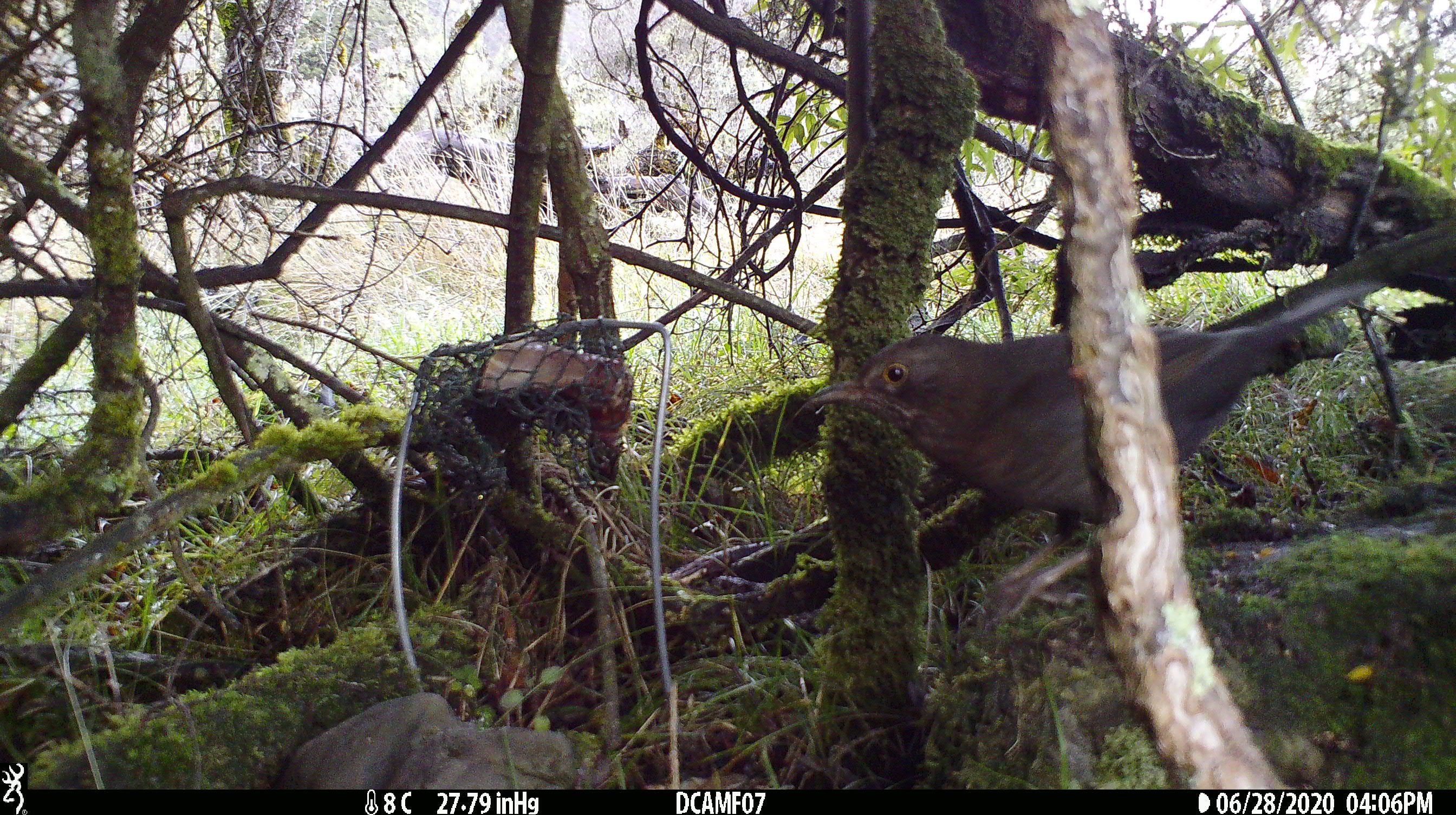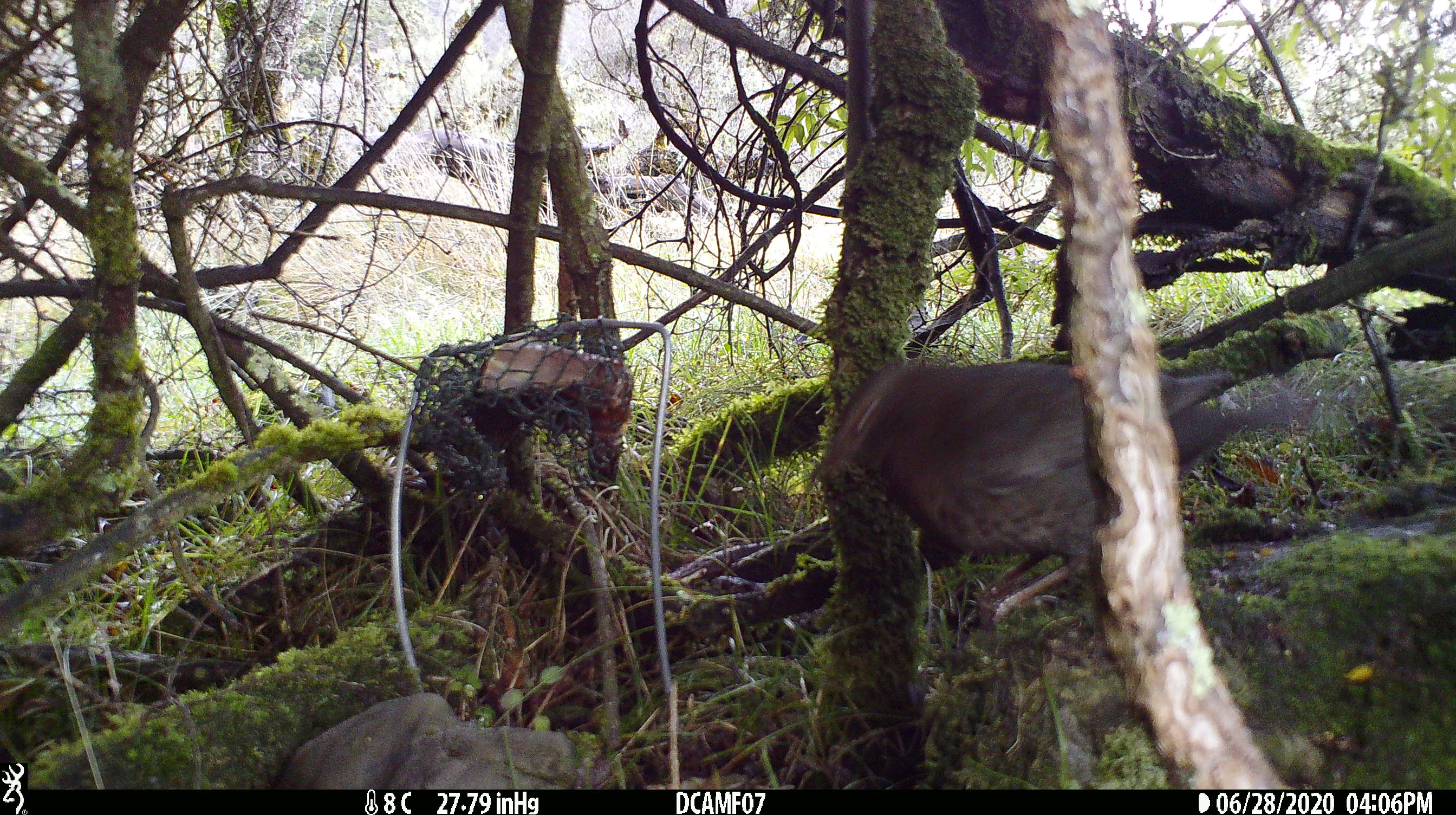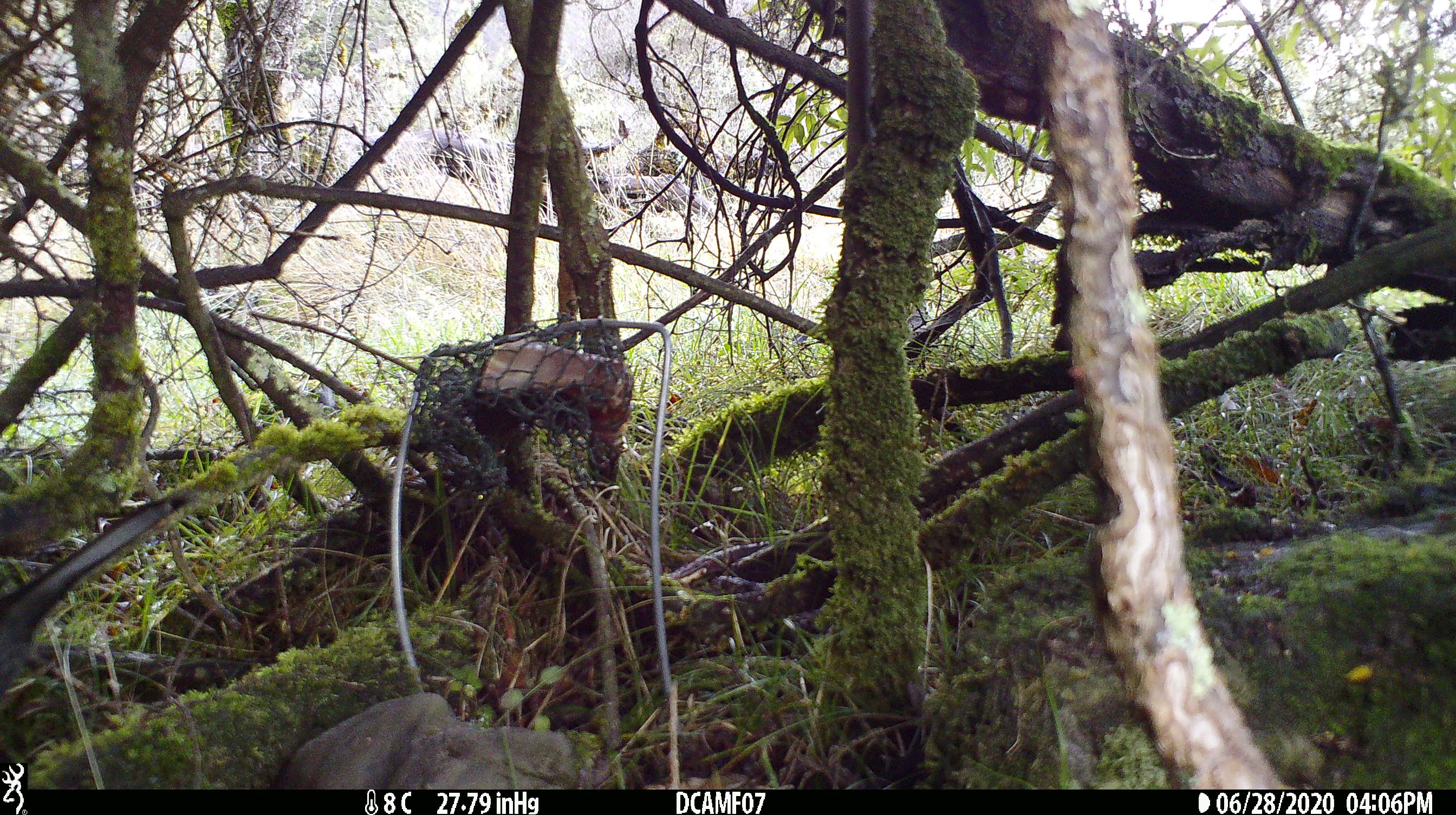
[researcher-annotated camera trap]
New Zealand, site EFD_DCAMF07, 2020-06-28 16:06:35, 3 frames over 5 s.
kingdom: Animalia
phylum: Chordata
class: Aves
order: Passeriformes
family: Turdidae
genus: Turdus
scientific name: Turdus merula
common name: eurasian blackbird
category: blackbird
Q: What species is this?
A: Blackbird (eurasian blackbird) (Turdus merula).